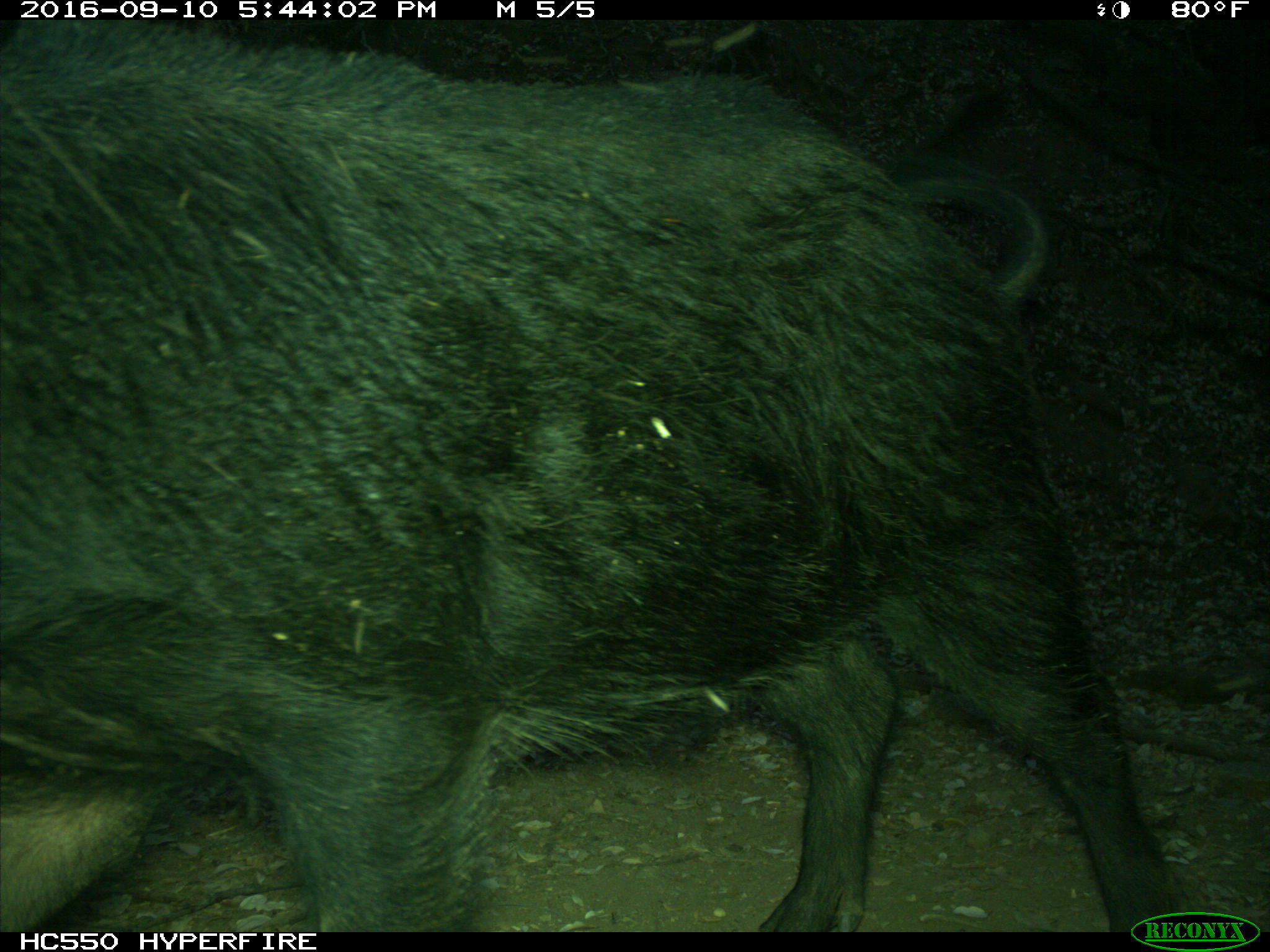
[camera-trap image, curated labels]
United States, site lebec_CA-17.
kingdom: Animalia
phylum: Chordata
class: Mammalia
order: Artiodactyla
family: Suidae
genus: Sus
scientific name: Sus scrofa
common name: wild boar